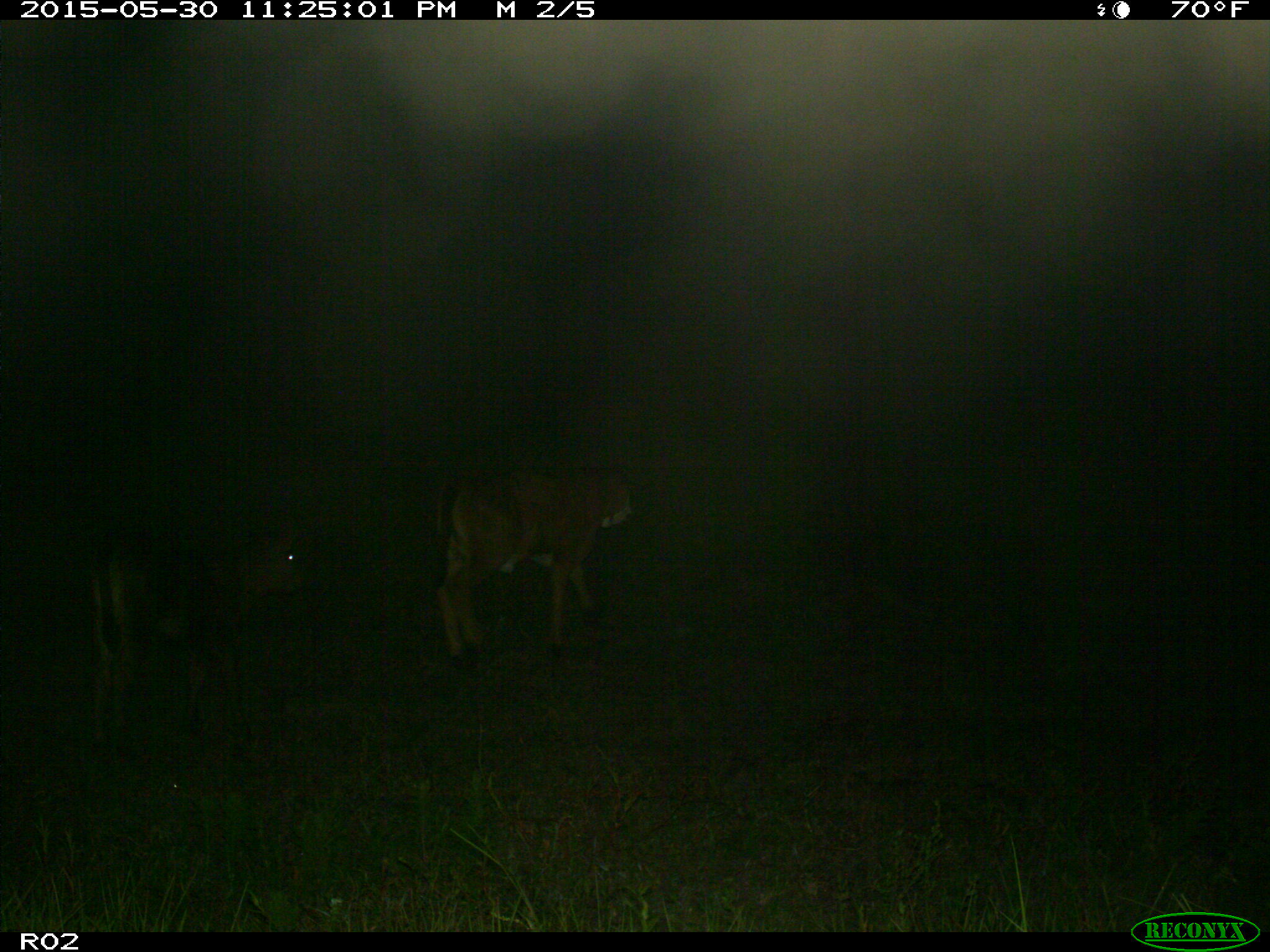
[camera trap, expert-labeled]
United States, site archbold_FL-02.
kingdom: Animalia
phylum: Chordata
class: Mammalia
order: Artiodactyla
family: Bovidae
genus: Bos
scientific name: Bos taurus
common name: domestic cow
Bos taurus (domestic cow).